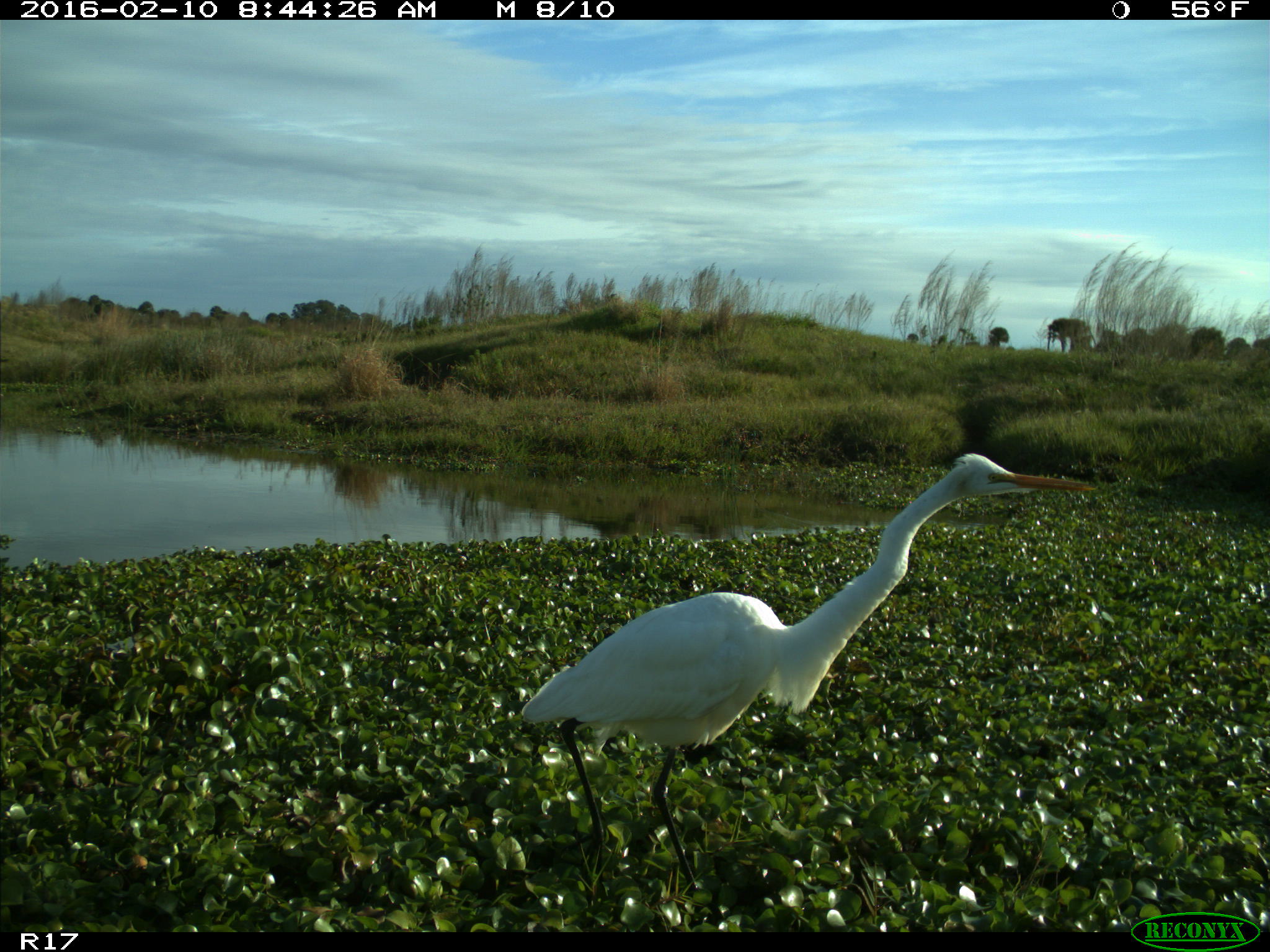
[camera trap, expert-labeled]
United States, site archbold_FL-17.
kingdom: Animalia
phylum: Chordata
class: Aves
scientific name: Aves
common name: birds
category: unidentified bird